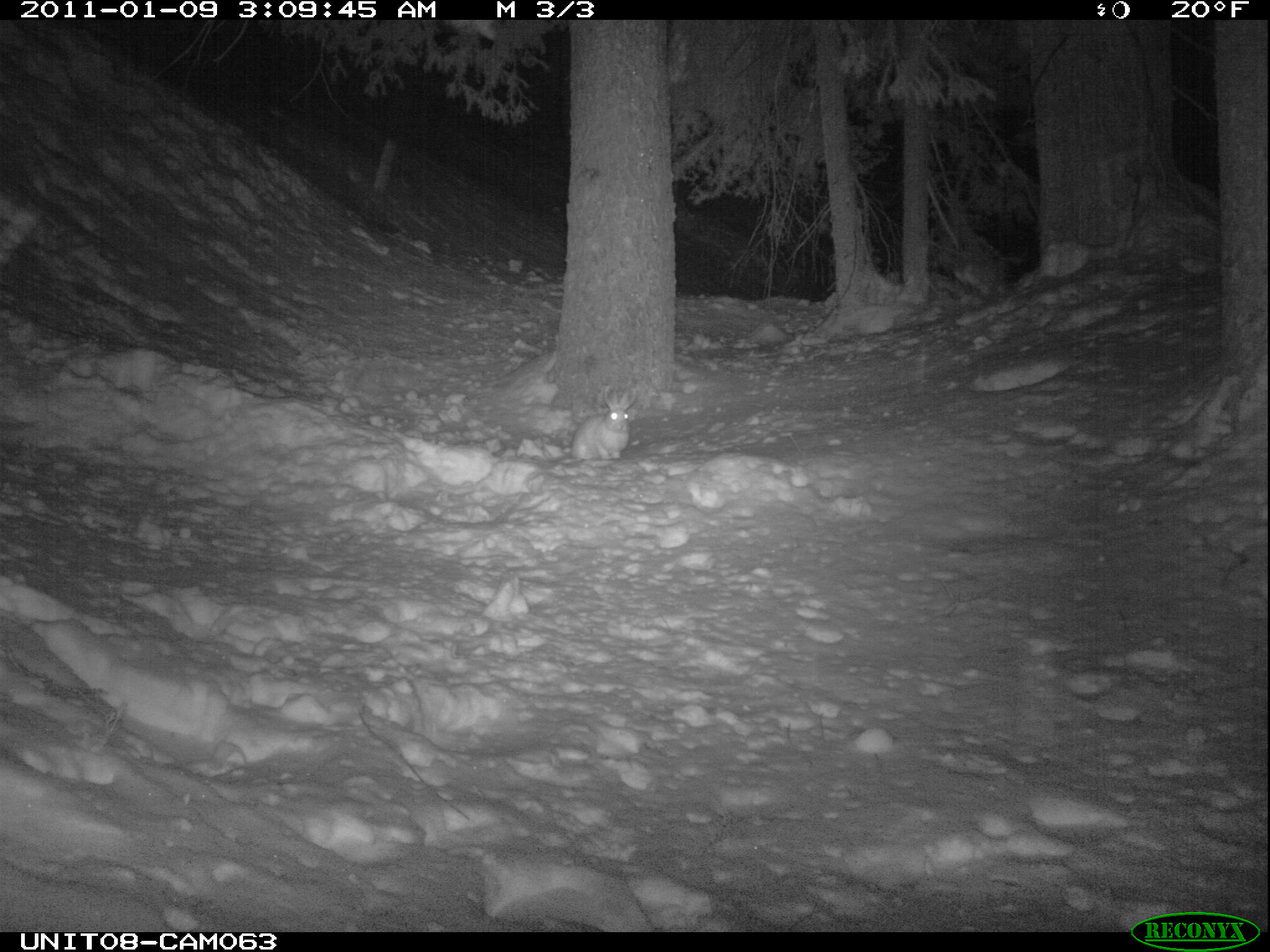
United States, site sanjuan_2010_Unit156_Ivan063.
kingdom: Animalia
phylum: Chordata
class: Mammalia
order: Lagomorpha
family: Leporidae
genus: Lepus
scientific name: Lepus americanus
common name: snowshoe hare